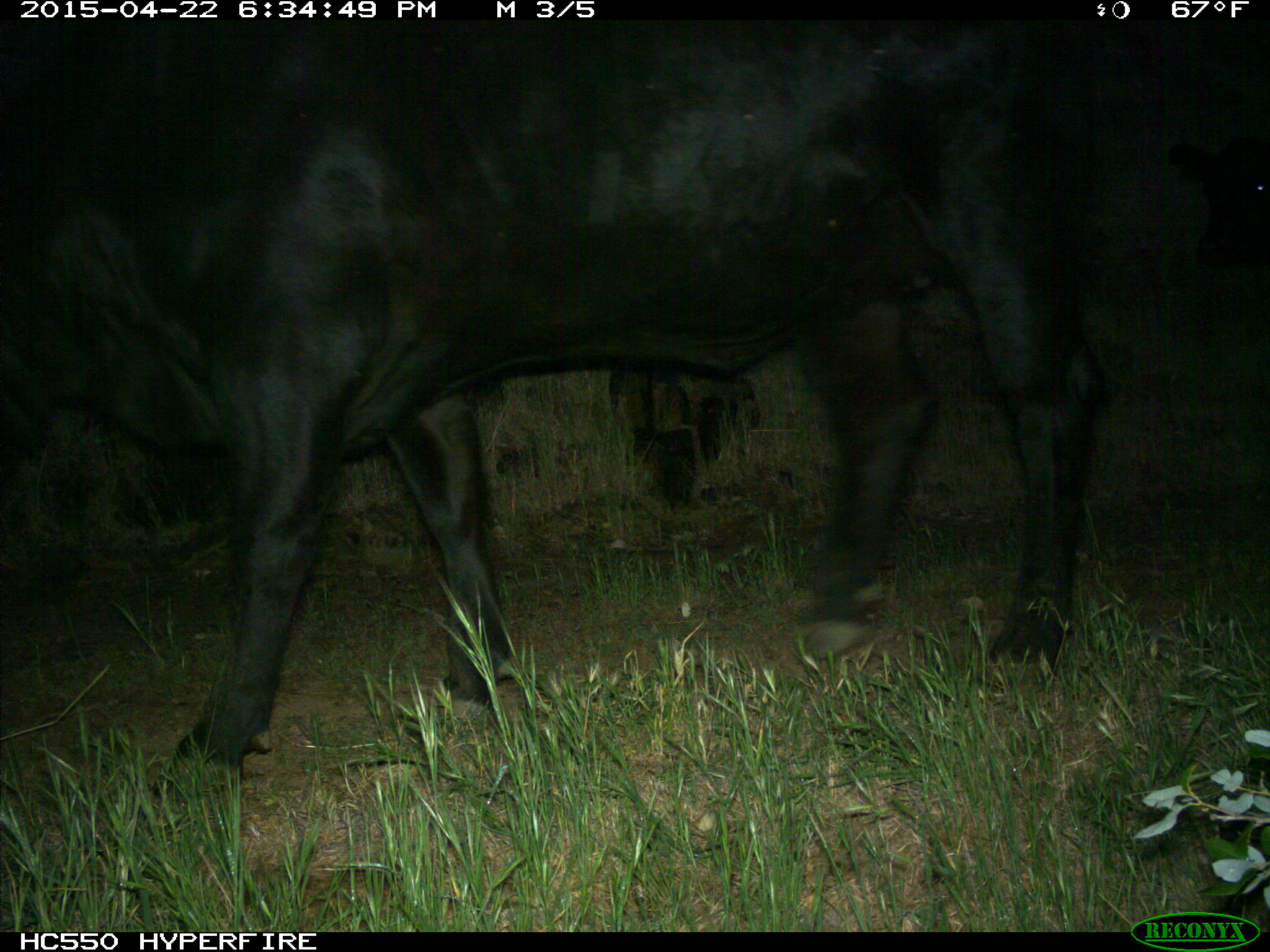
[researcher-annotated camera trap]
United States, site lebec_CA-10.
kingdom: Animalia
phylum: Chordata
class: Mammalia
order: Artiodactyla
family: Bovidae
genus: Bos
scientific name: Bos taurus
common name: domestic cow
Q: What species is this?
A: Bos taurus (domestic cow).